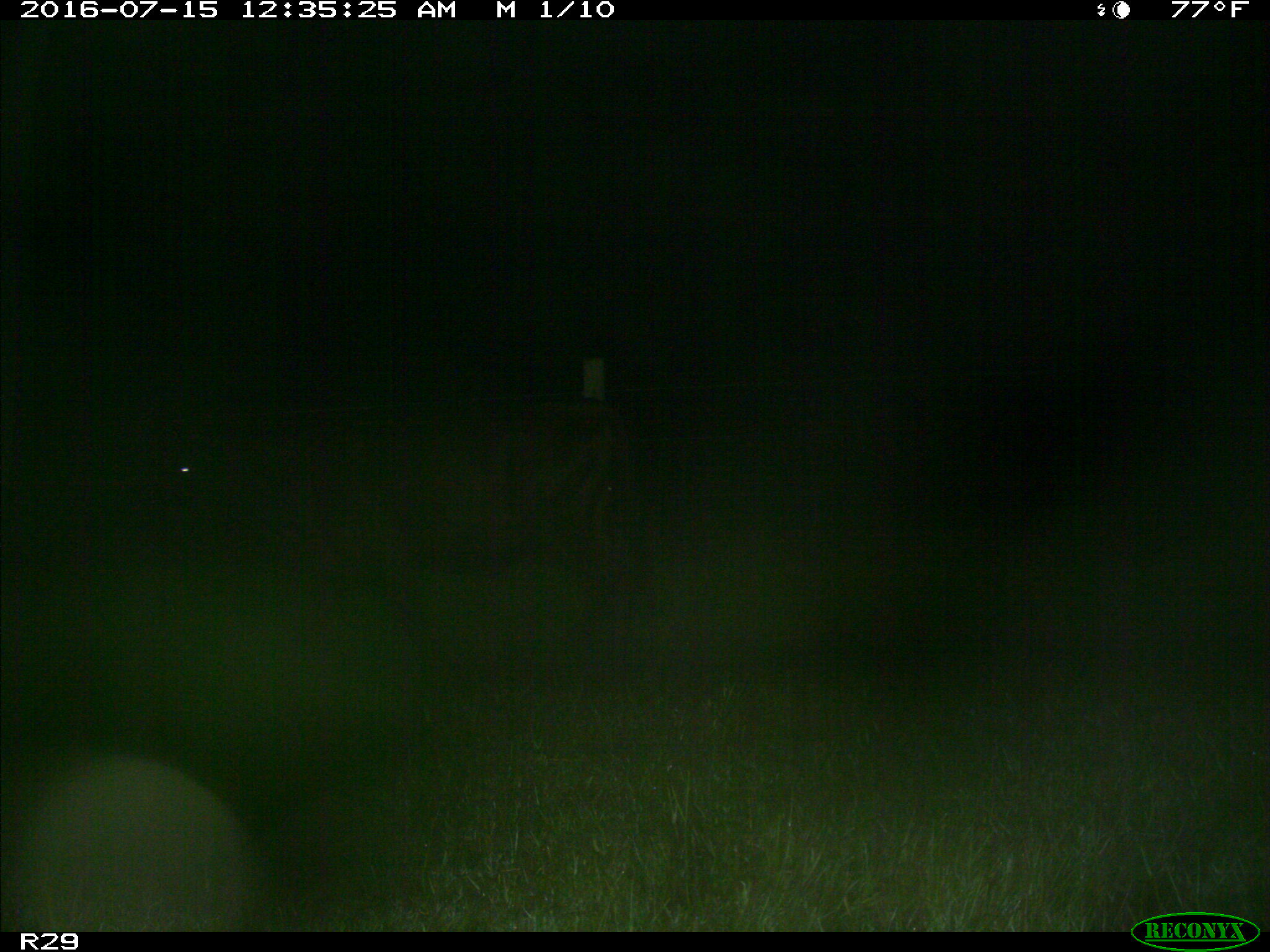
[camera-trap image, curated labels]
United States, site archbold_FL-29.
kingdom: Animalia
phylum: Chordata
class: Mammalia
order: Artiodactyla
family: Bovidae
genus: Bos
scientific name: Bos taurus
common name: domestic cow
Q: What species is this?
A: Bos taurus (domestic cow).